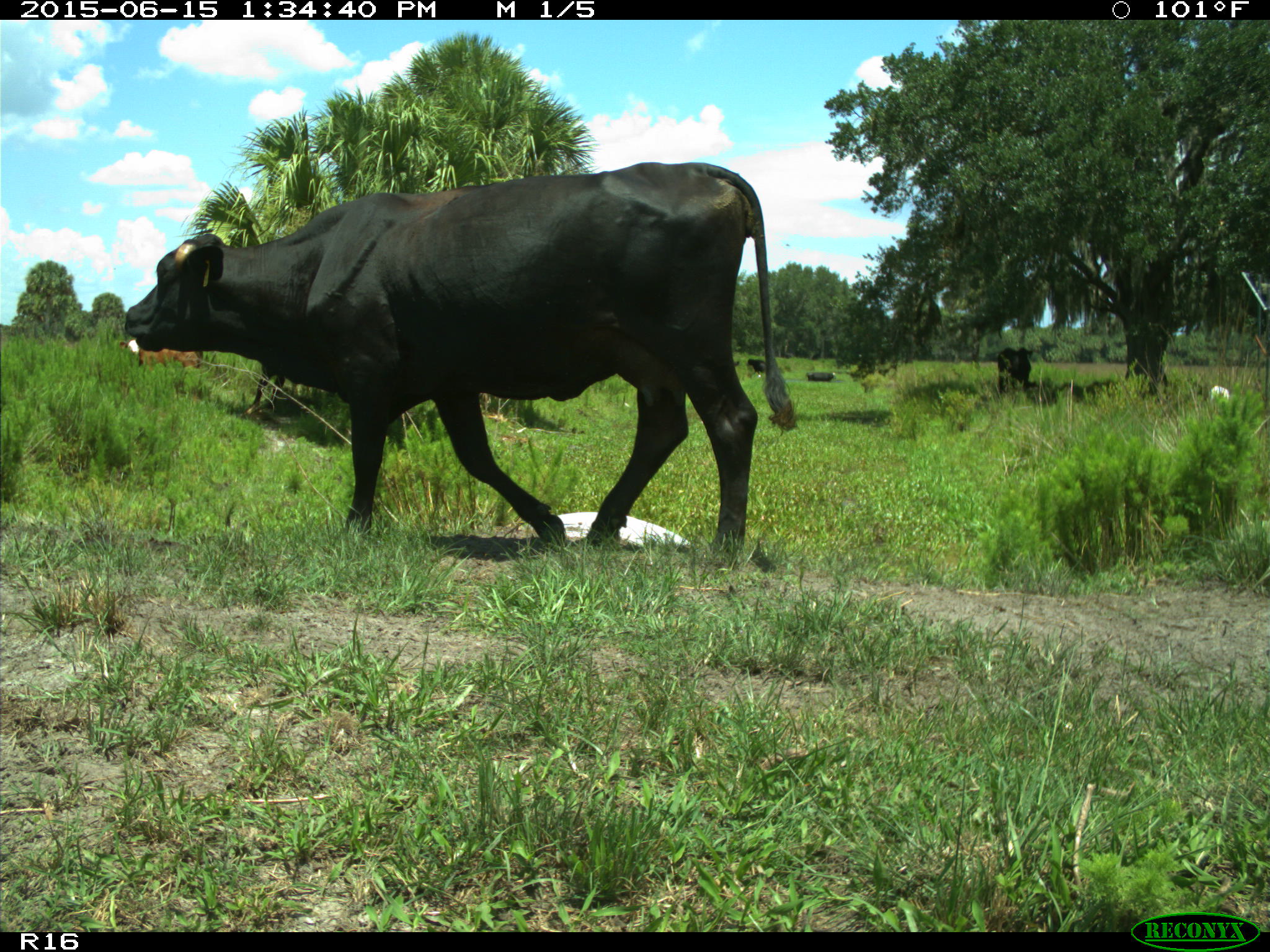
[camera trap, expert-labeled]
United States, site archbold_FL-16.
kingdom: Animalia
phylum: Chordata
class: Mammalia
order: Artiodactyla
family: Bovidae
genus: Bos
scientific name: Bos taurus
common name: domestic cow